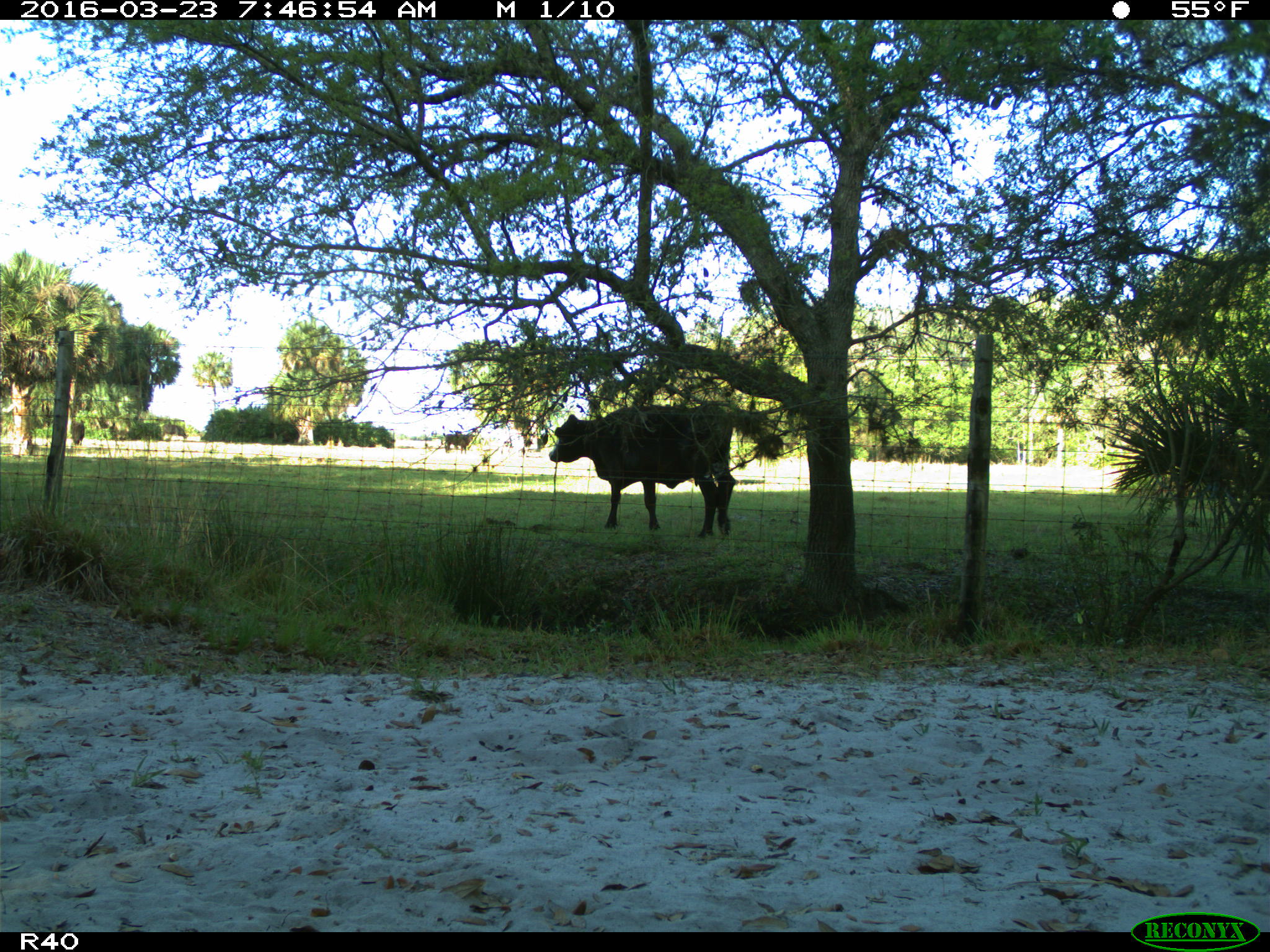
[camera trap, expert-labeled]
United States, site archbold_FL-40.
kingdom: Animalia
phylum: Chordata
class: Mammalia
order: Artiodactyla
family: Bovidae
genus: Bos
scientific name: Bos taurus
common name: domestic cow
Bos taurus (domestic cow).